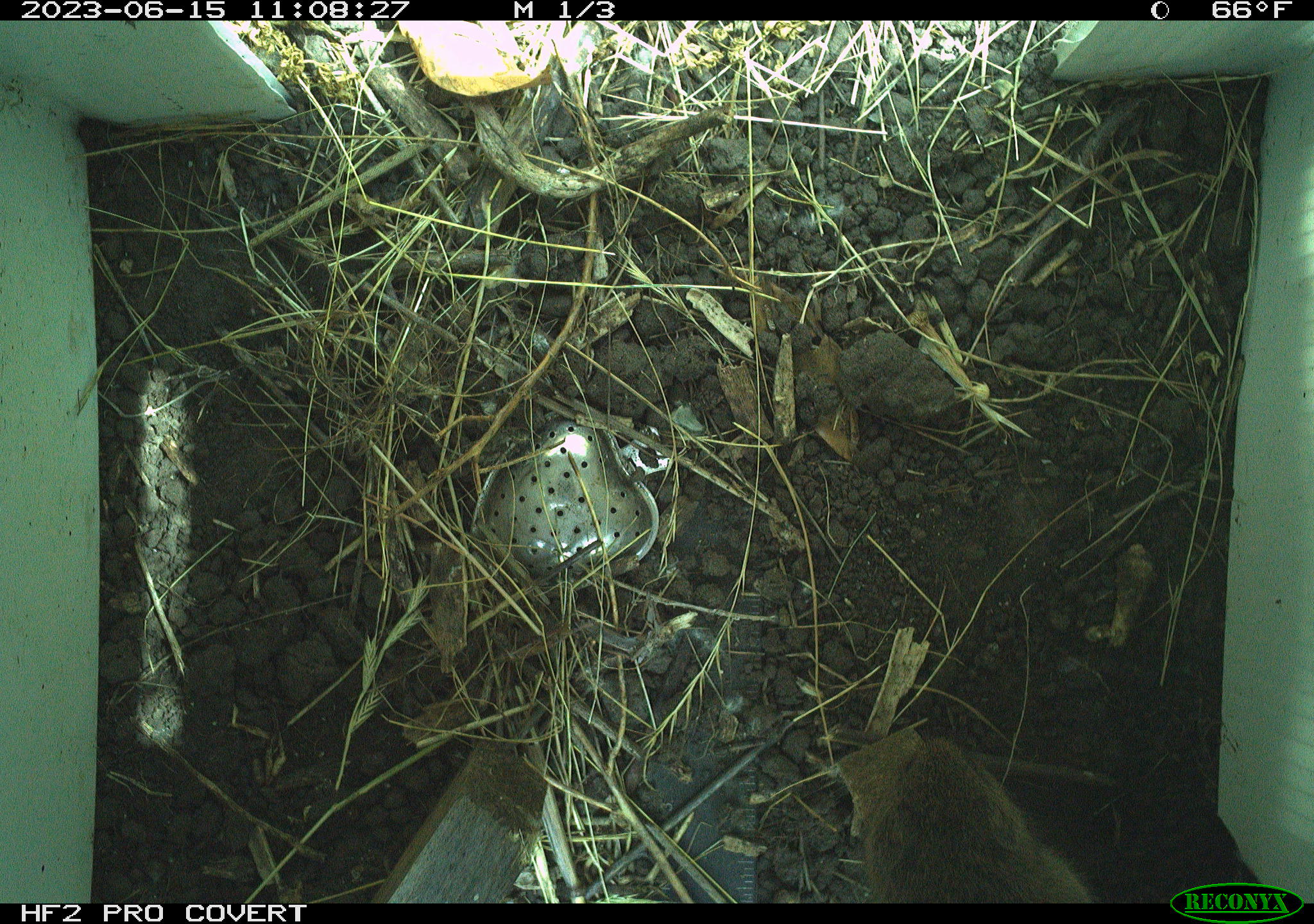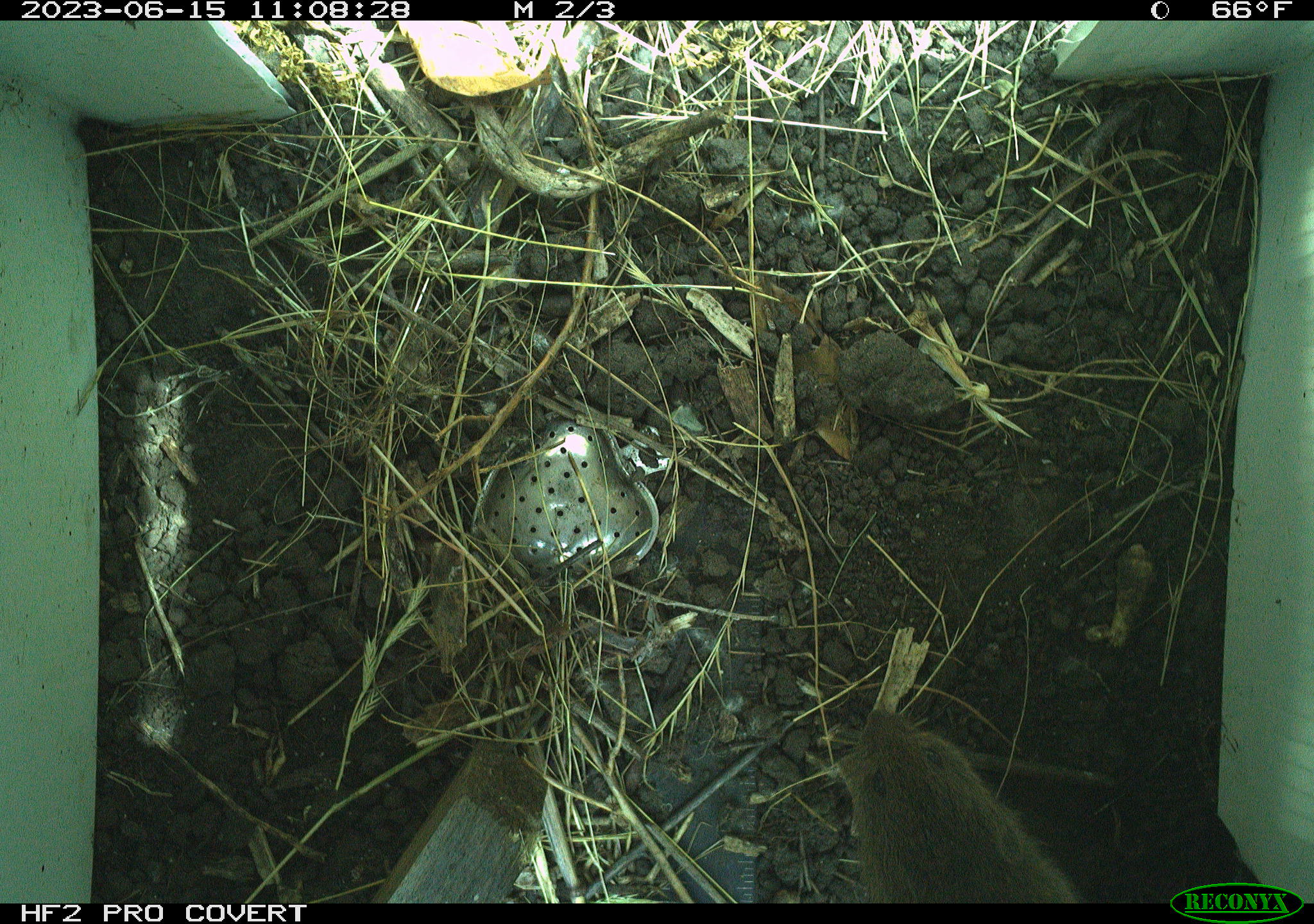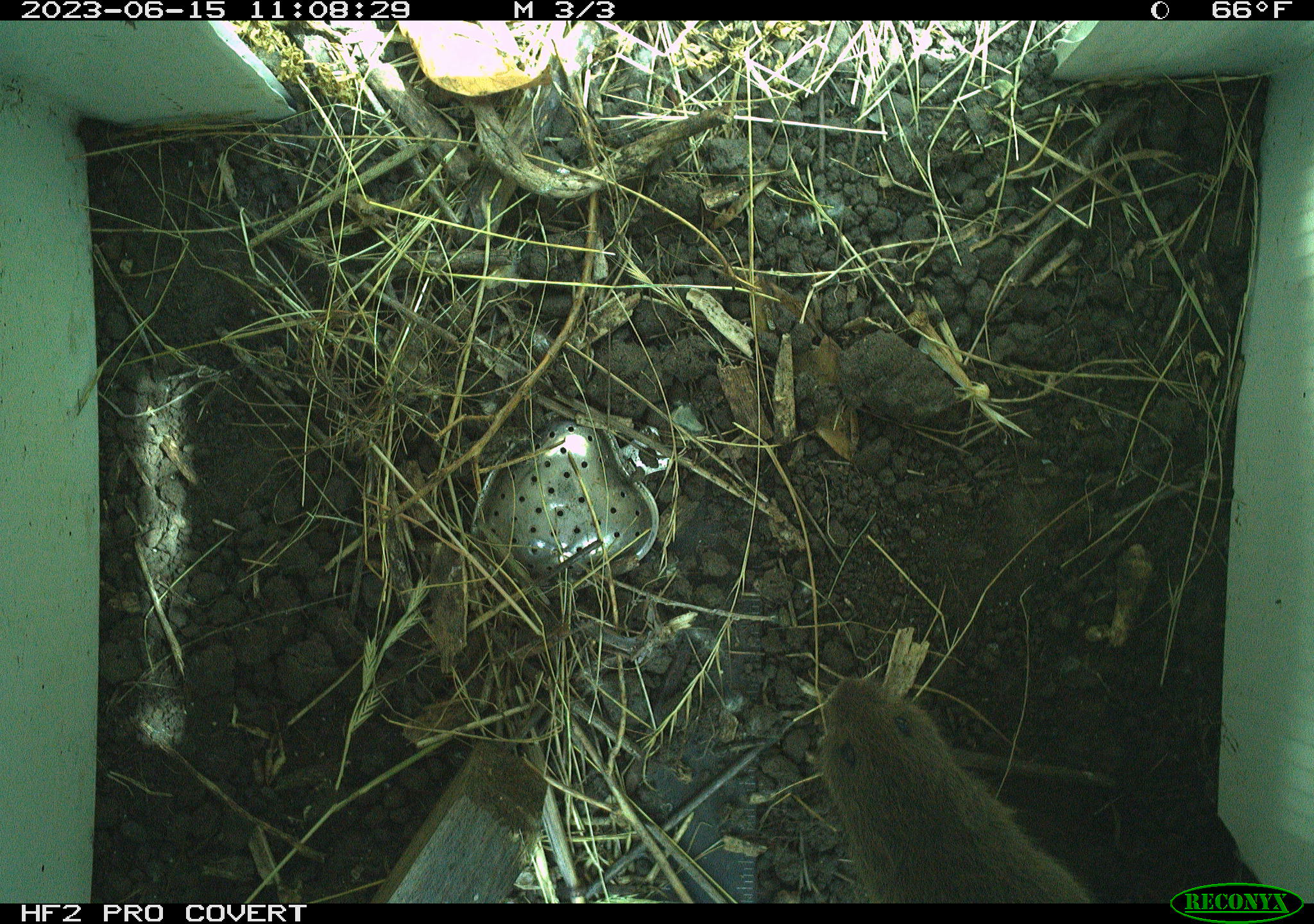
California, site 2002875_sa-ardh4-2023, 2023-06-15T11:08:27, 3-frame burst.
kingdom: Animalia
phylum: Chordata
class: Mammalia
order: Rodentia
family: Cricetidae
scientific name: Arvicolinae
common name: voles, lemmings, and muskrats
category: arvicolinae subfamily